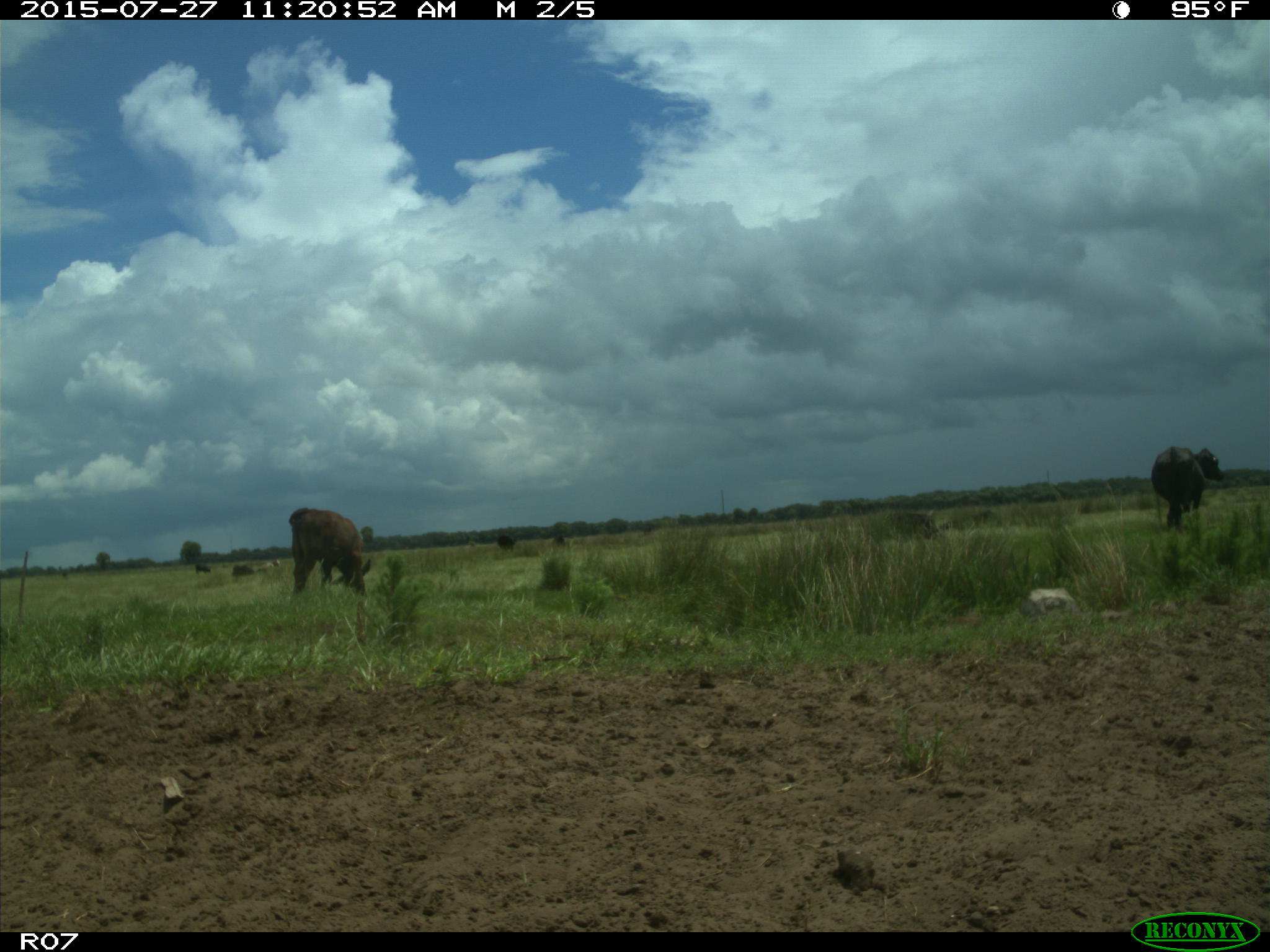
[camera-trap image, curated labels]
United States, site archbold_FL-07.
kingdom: Animalia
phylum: Chordata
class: Mammalia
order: Artiodactyla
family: Bovidae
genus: Bos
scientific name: Bos taurus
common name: domestic cow